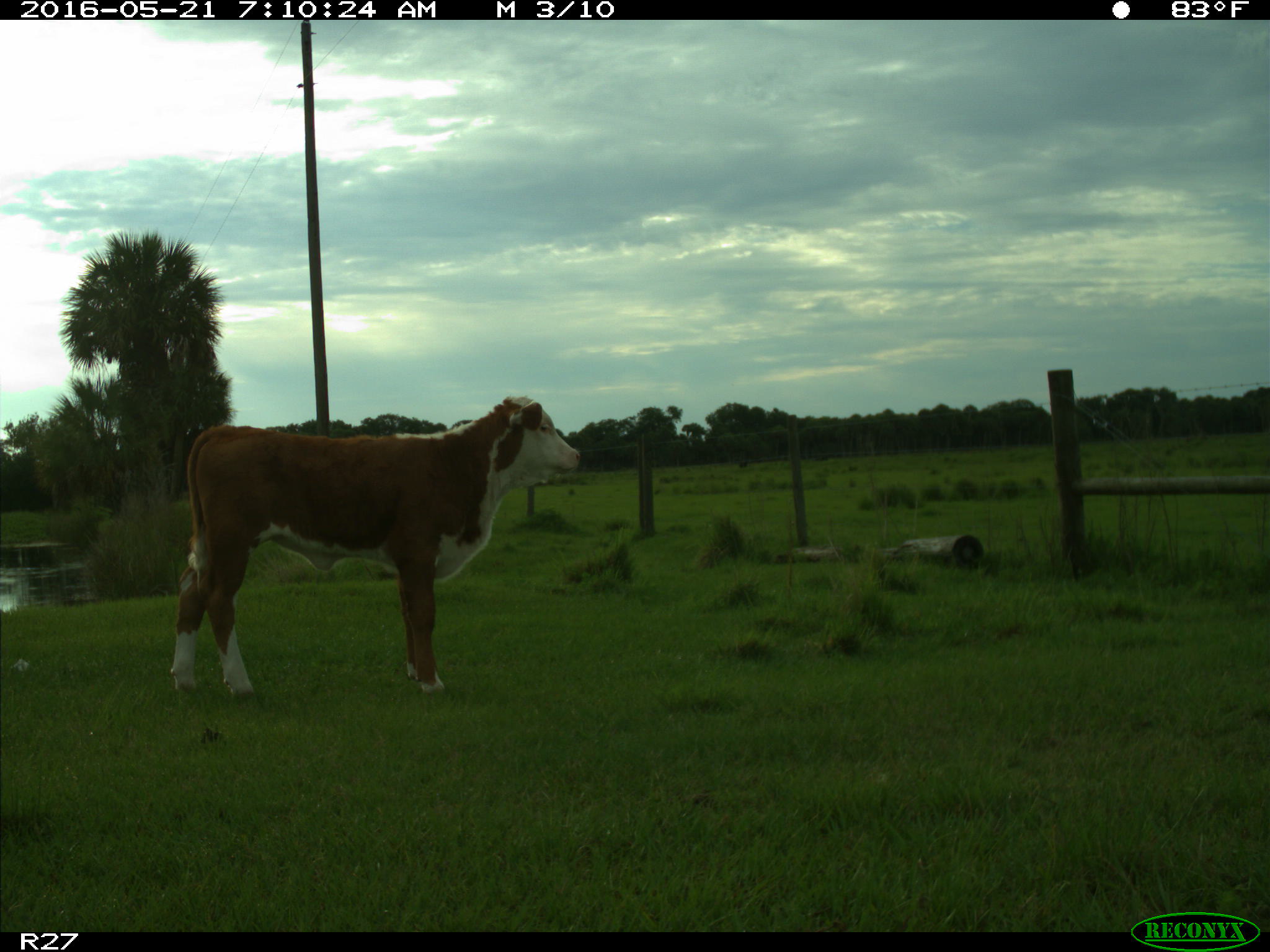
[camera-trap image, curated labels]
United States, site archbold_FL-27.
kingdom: Animalia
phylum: Chordata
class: Mammalia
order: Artiodactyla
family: Bovidae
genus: Bos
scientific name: Bos taurus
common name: domestic cow